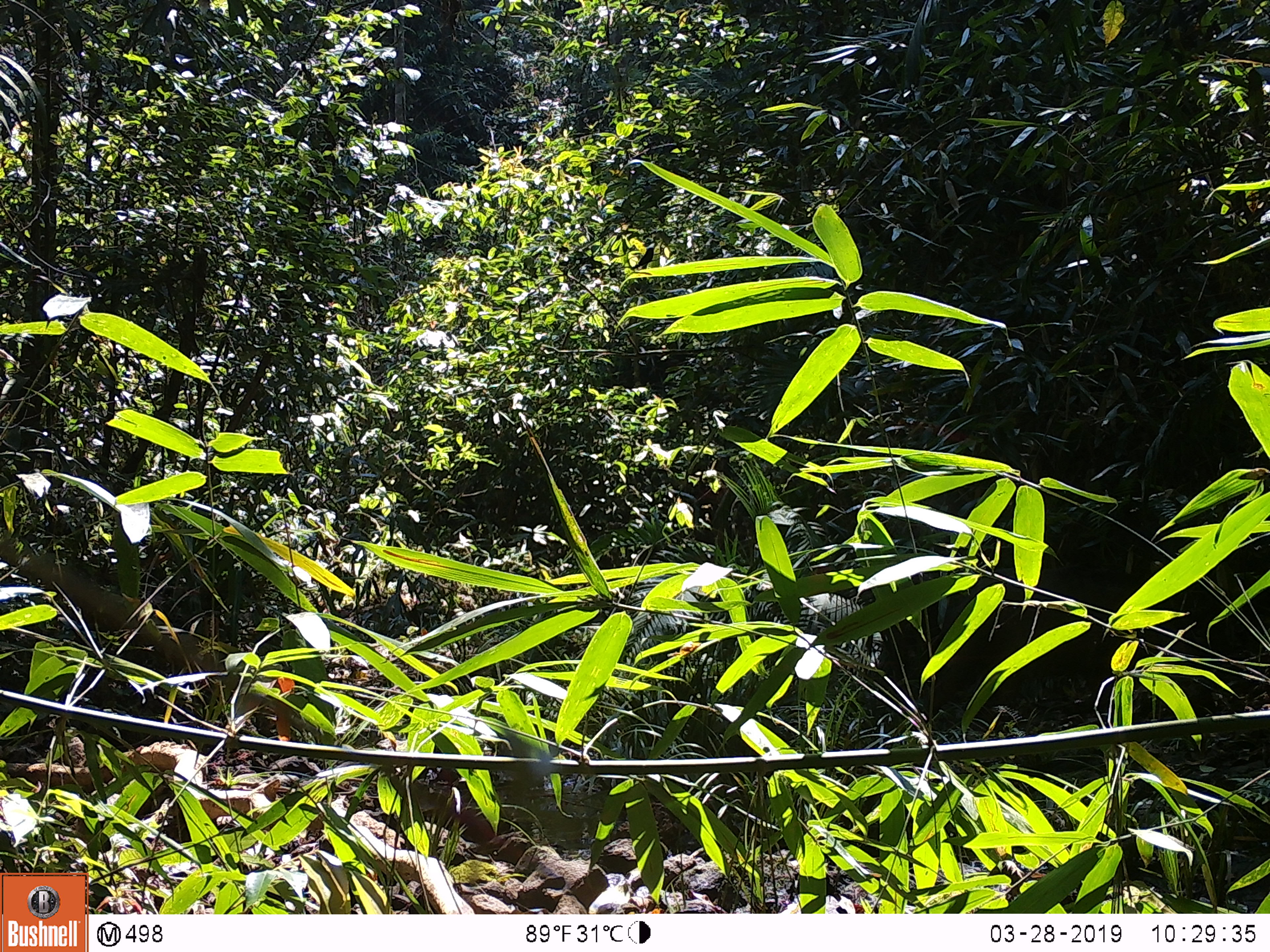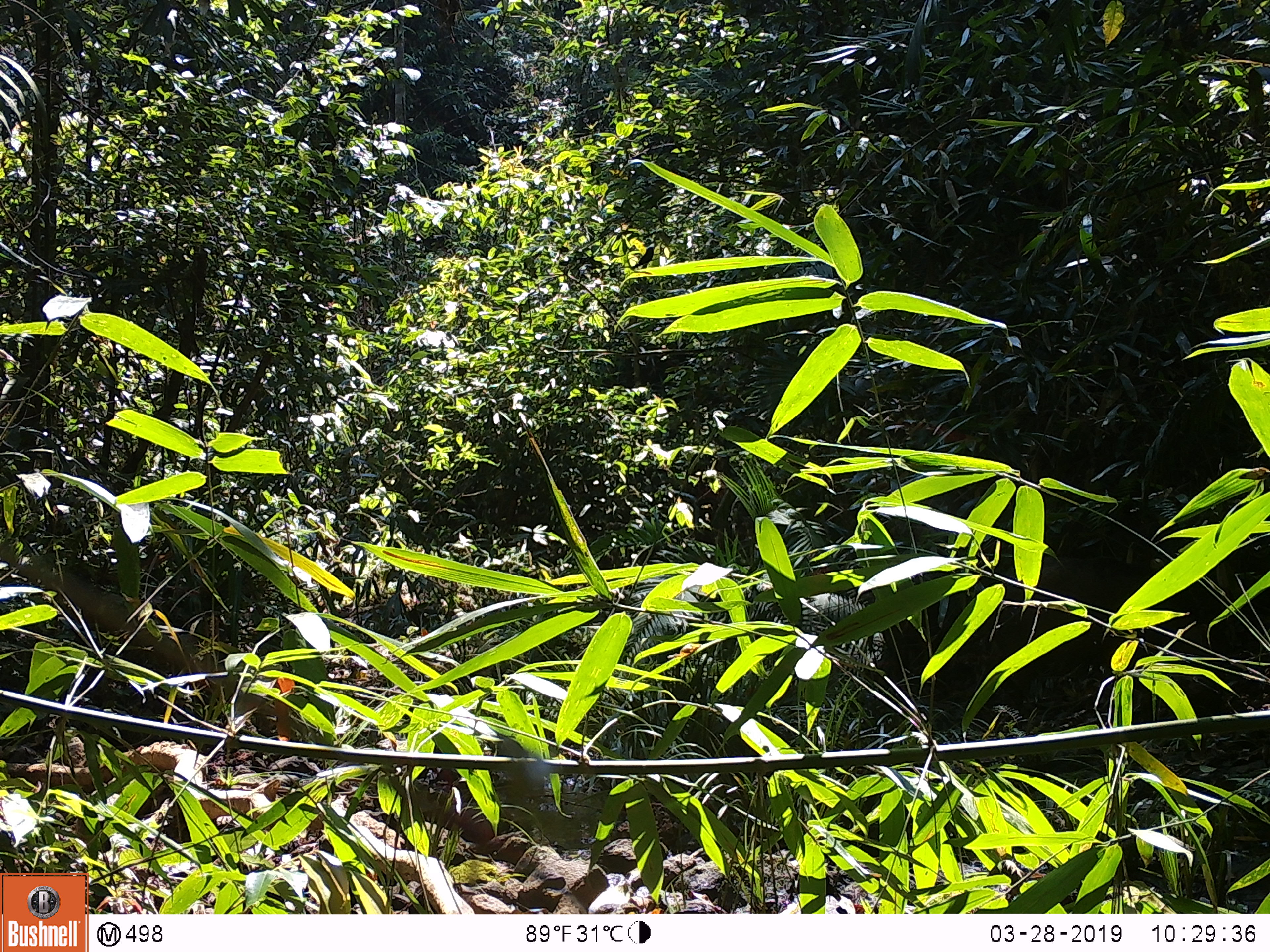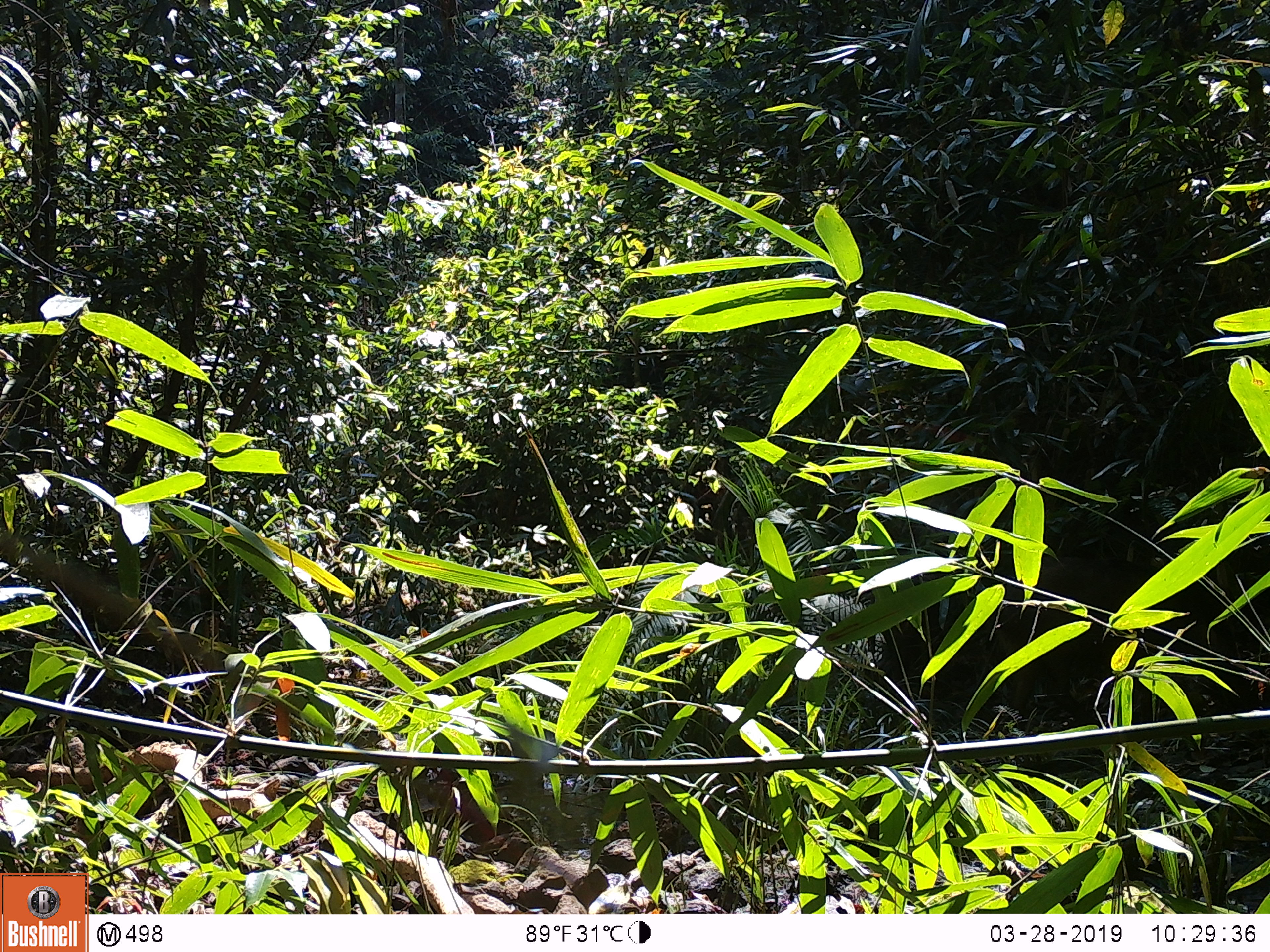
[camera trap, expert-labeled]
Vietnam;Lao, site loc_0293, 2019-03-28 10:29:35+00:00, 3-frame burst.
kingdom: Animalia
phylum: Chordata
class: Mammalia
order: Artiodactyla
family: Suidae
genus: Sus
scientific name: Sus scrofa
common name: eurasian wild pig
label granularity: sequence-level